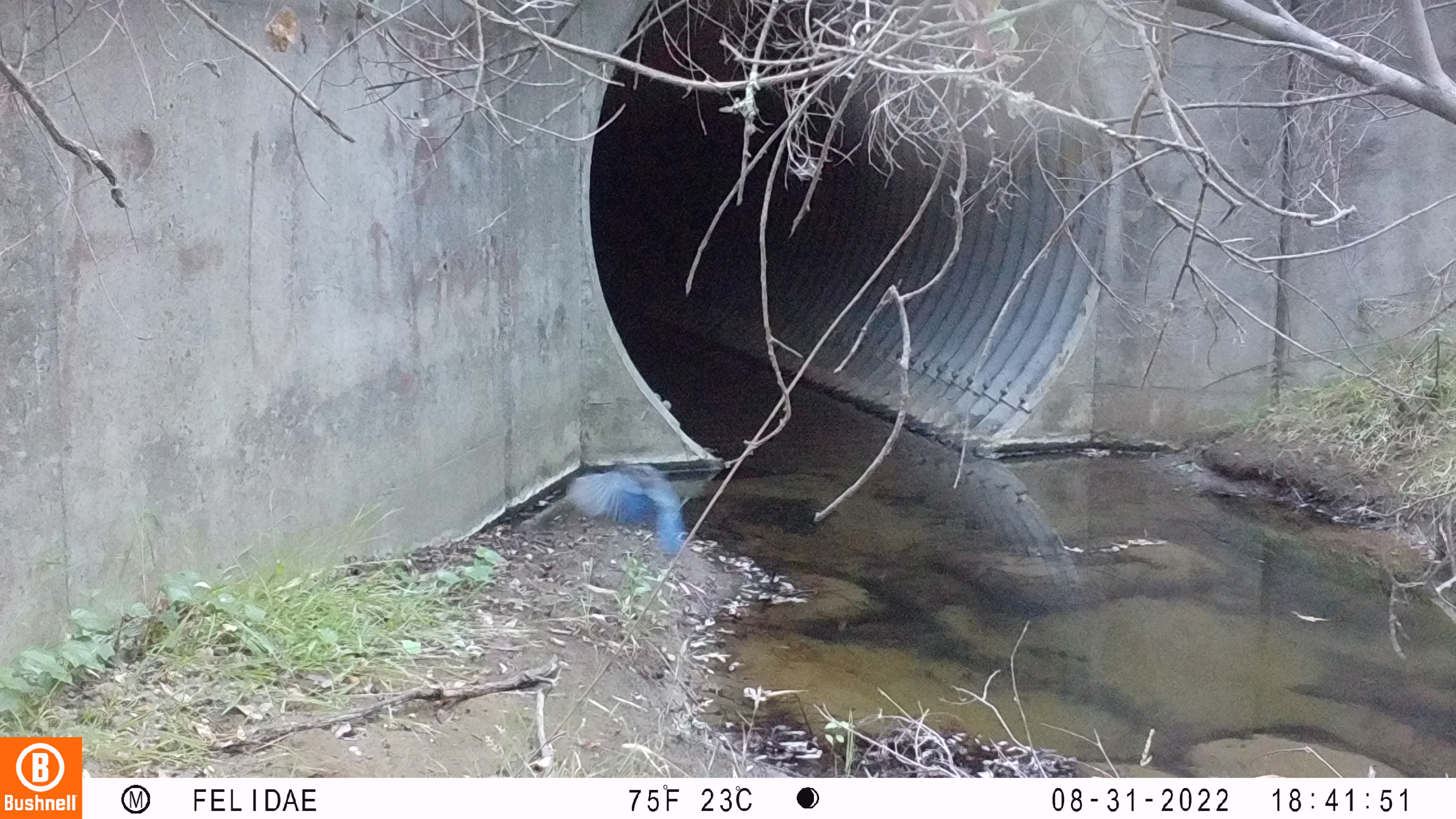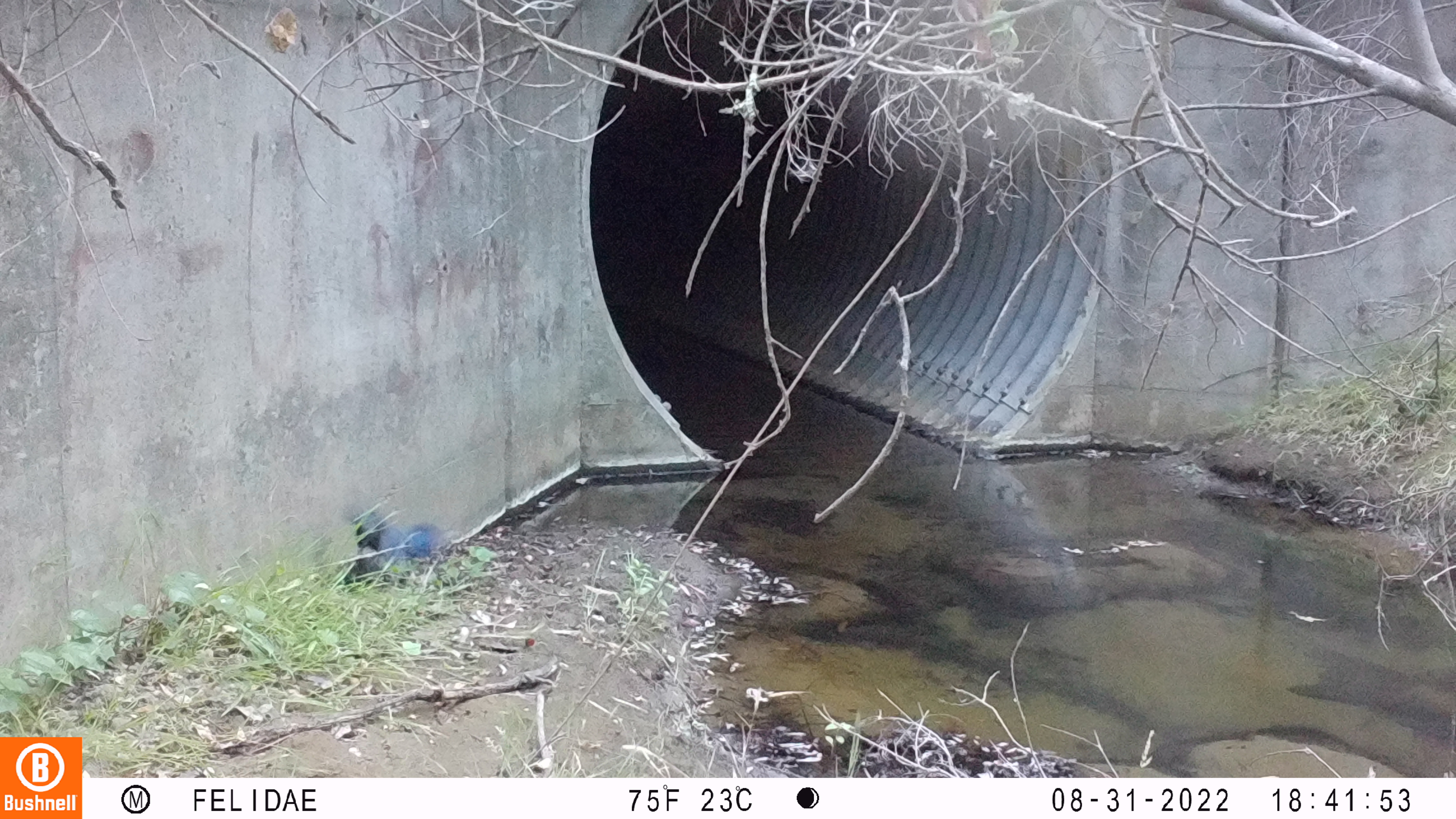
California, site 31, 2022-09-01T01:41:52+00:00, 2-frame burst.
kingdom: Animalia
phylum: Chordata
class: Aves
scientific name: Aves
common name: bird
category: unknown bird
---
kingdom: Animalia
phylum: Chordata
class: Aves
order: Passeriformes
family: Corvidae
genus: Cyanocitta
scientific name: Cyanocitta stelleri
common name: steller's jay